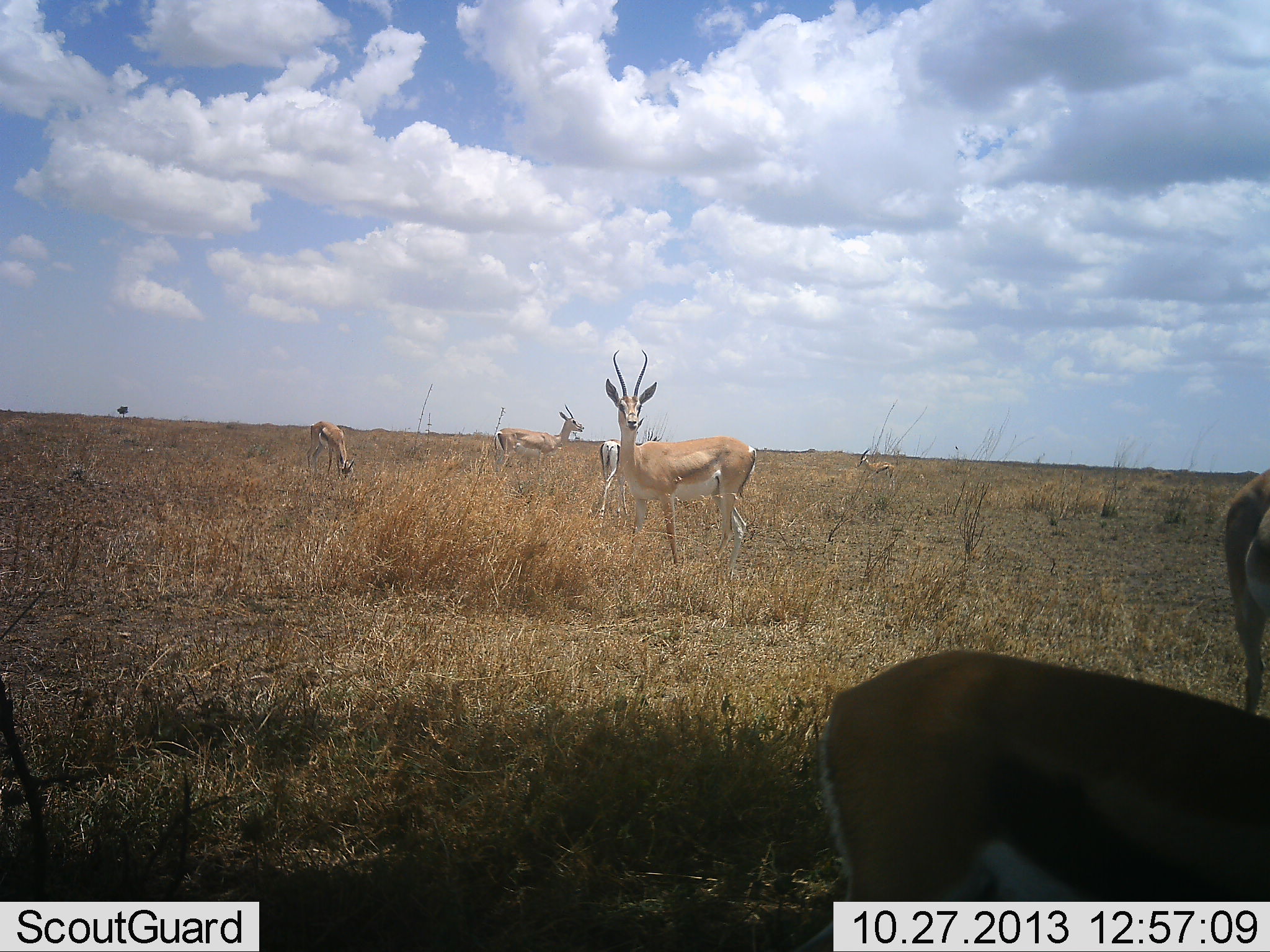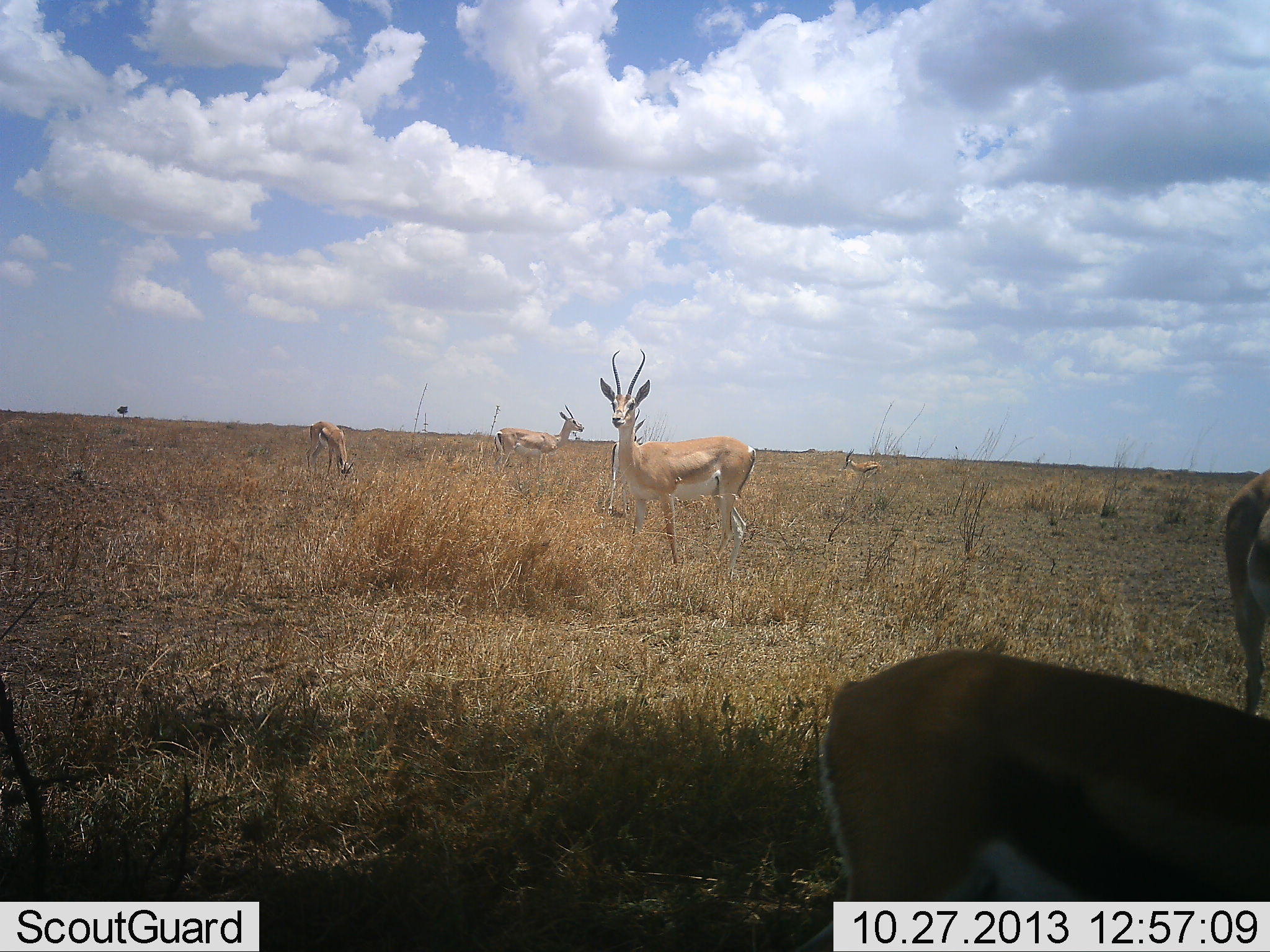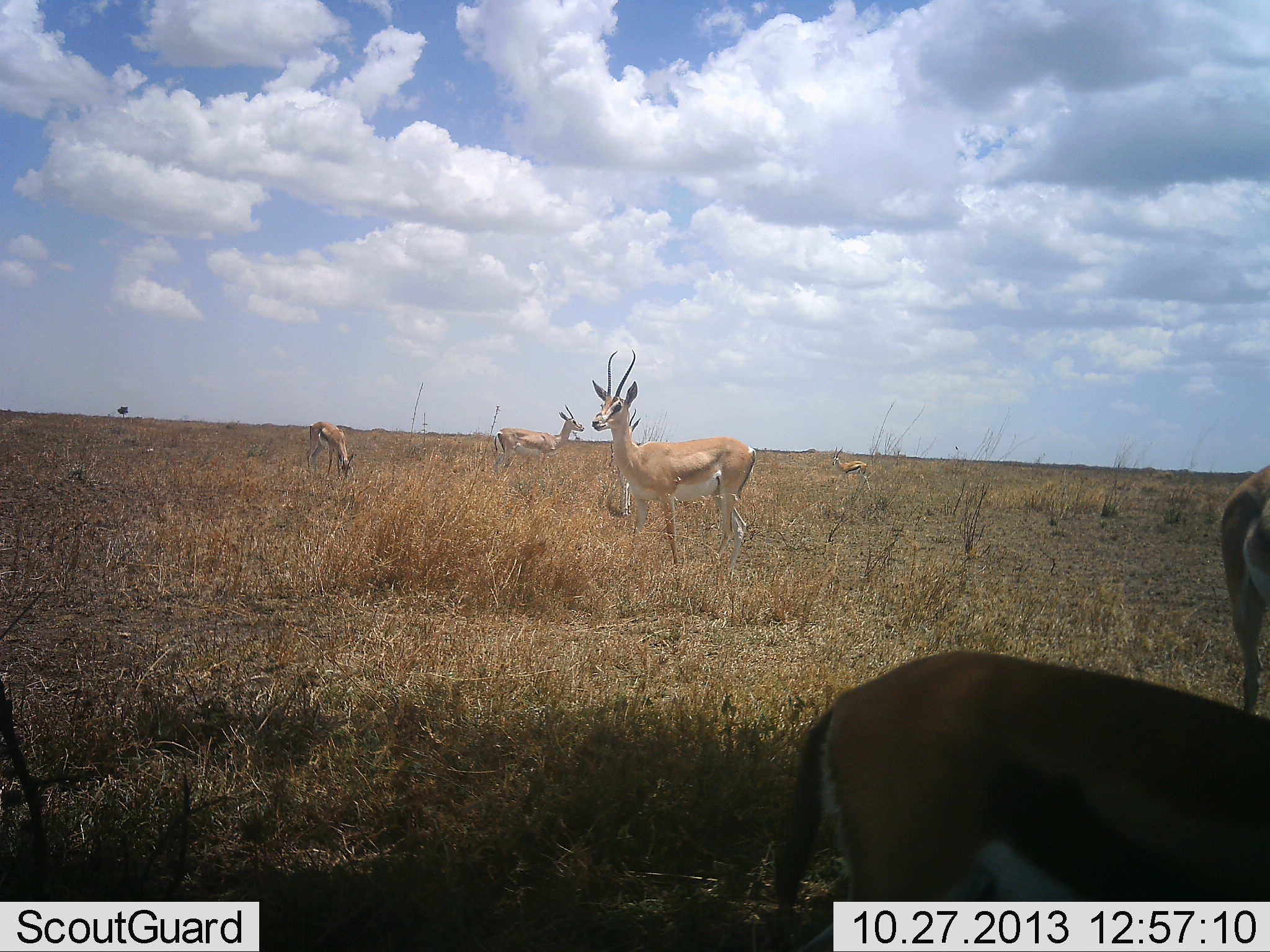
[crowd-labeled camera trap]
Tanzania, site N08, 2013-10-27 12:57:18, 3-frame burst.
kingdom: Animalia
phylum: Chordata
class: Mammalia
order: Artiodactyla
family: Bovidae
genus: Nanger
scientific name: Nanger granti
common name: grant's gazelle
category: gazellegrants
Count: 4.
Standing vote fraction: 97%.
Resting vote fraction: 0%.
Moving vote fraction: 23%.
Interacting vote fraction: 3%.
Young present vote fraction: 0%.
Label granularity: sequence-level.